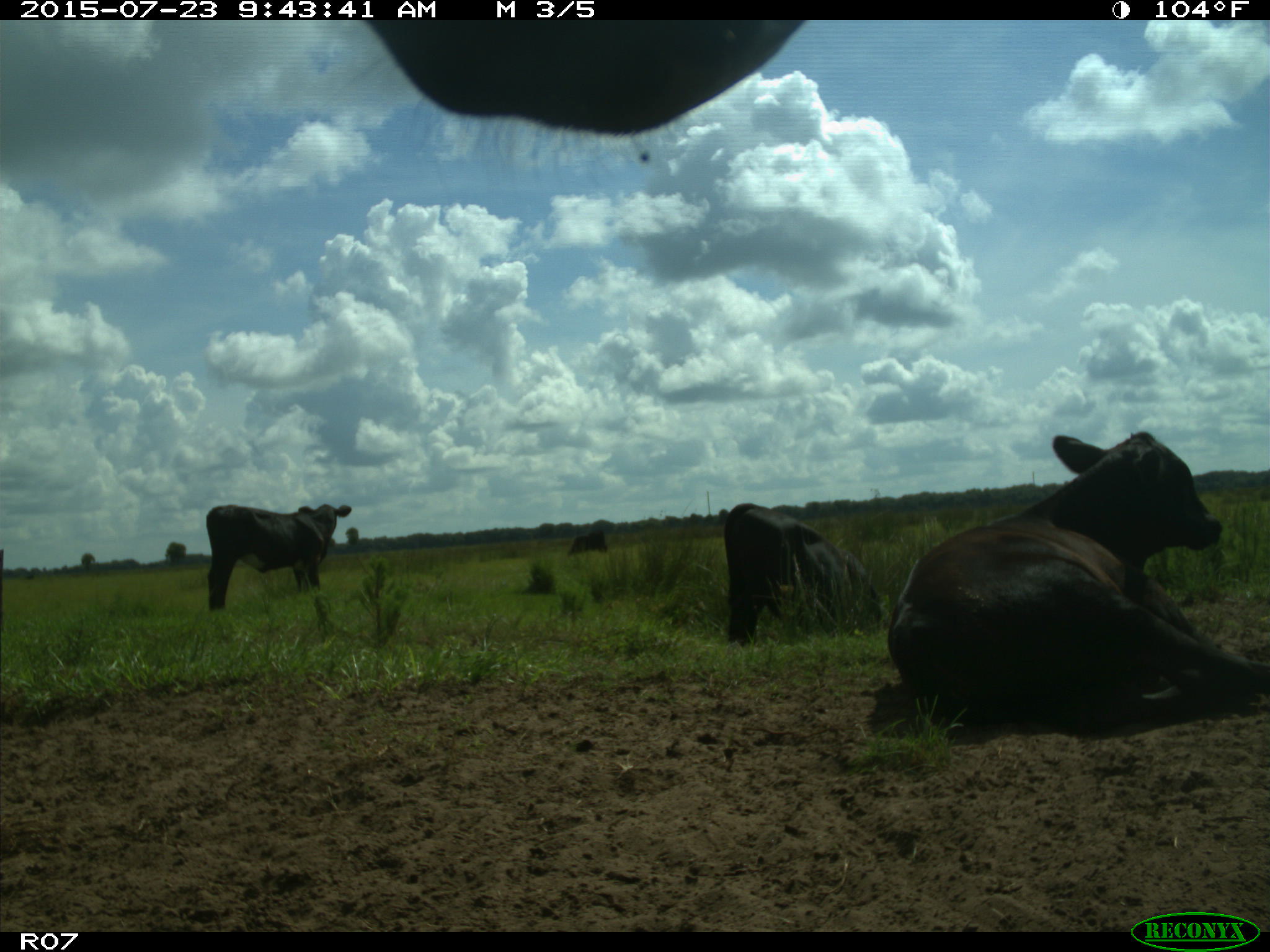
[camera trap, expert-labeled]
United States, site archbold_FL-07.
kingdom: Animalia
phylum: Chordata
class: Mammalia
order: Artiodactyla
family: Bovidae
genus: Bos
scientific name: Bos taurus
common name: domestic cow